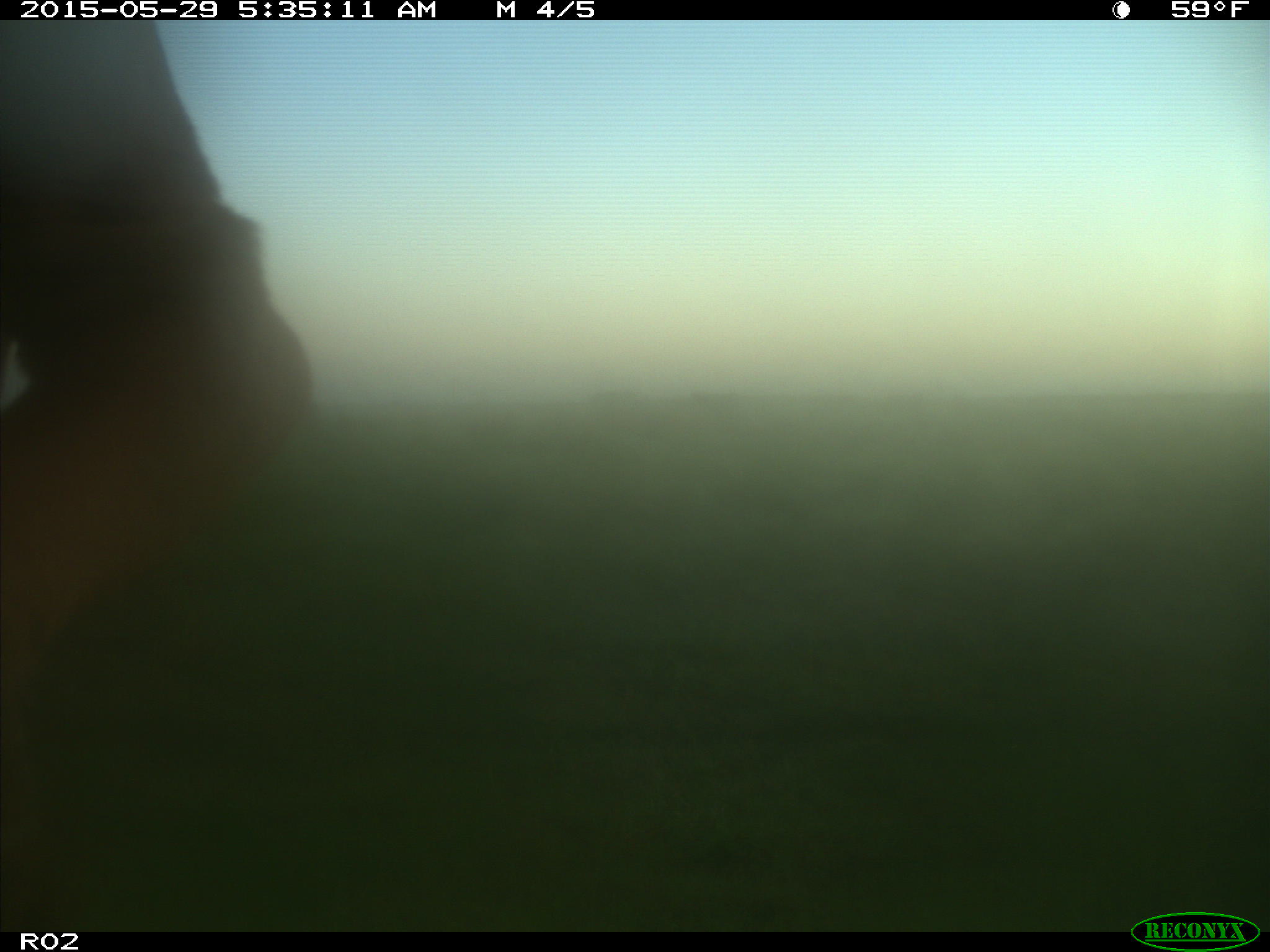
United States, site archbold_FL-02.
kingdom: Animalia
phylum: Chordata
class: Mammalia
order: Artiodactyla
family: Bovidae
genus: Bos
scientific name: Bos taurus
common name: domestic cow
Bos taurus (domestic cow).